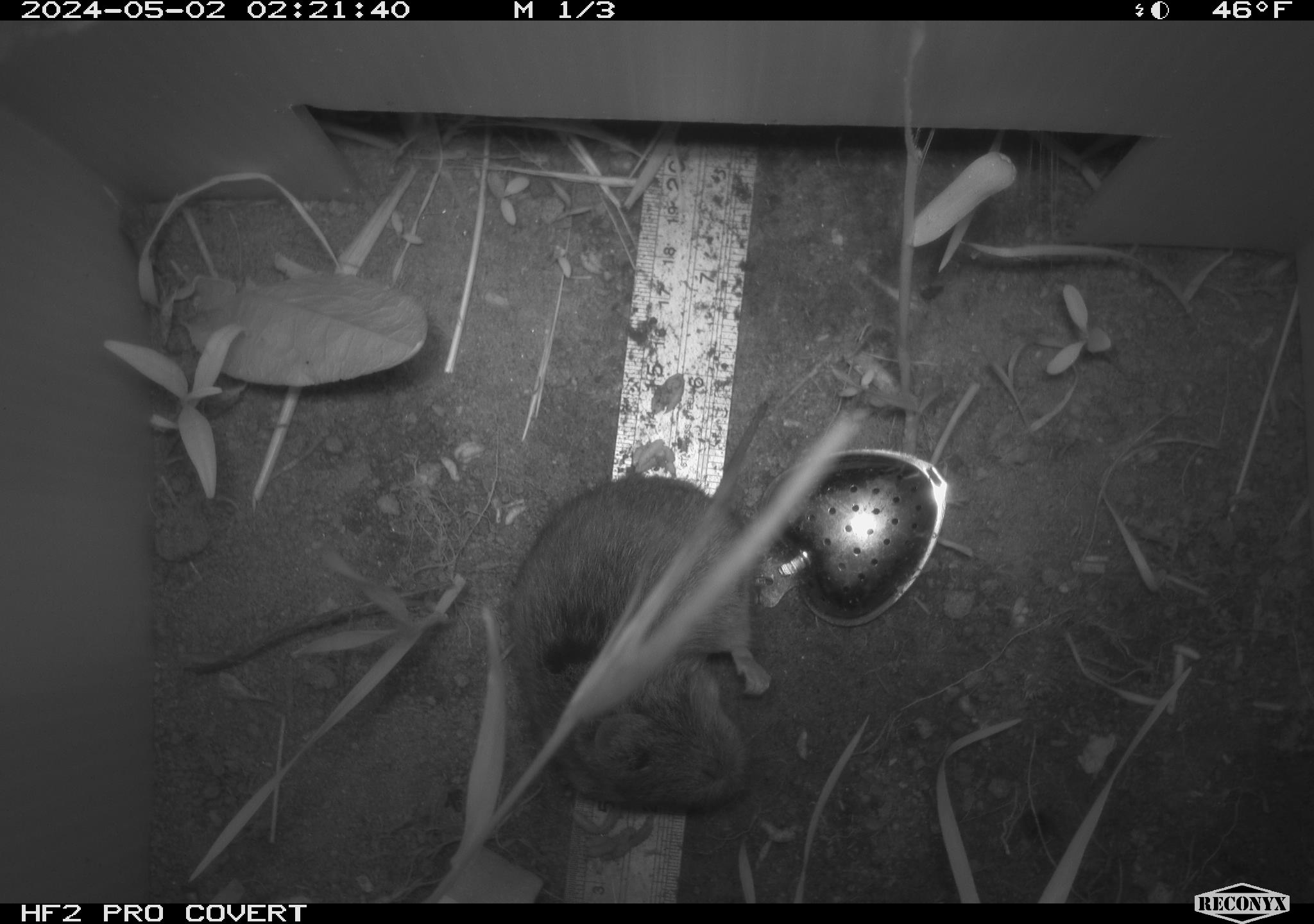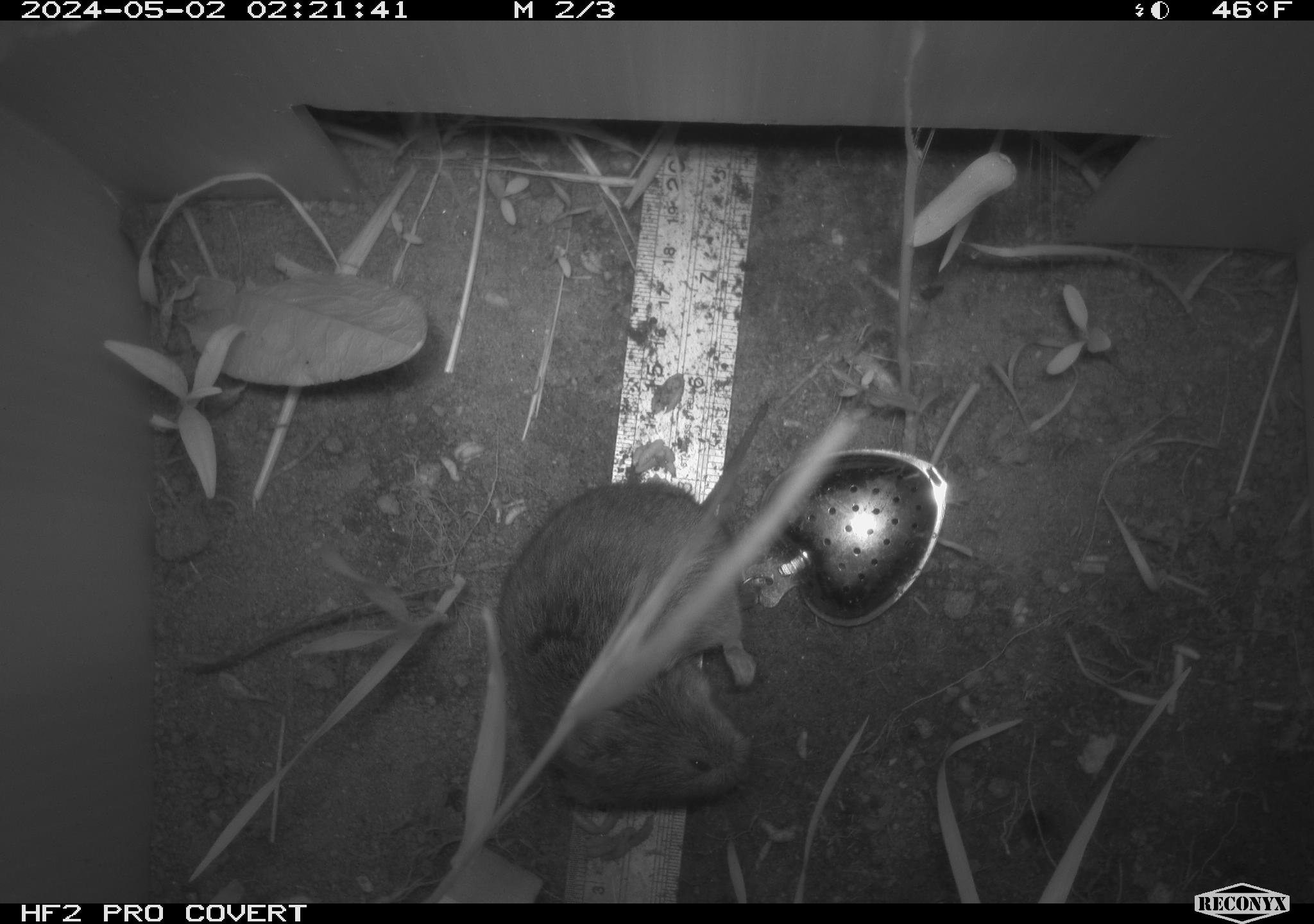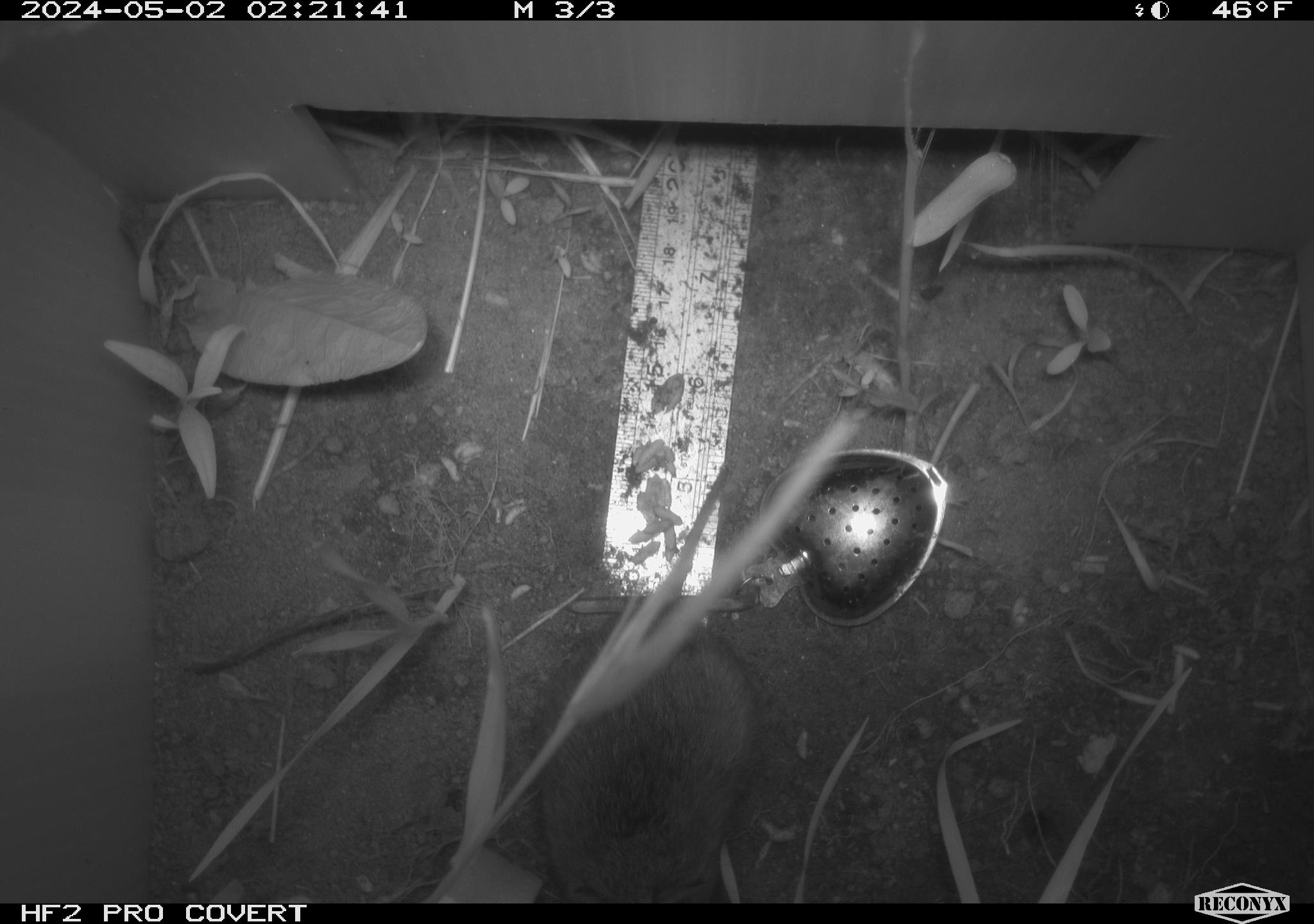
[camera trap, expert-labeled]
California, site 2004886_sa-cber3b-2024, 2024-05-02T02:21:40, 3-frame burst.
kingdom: Animalia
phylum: Chordata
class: Mammalia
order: Rodentia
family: Cricetidae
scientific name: Arvicolinae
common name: voles, lemmings, and muskrats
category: arvicolinae subfamily